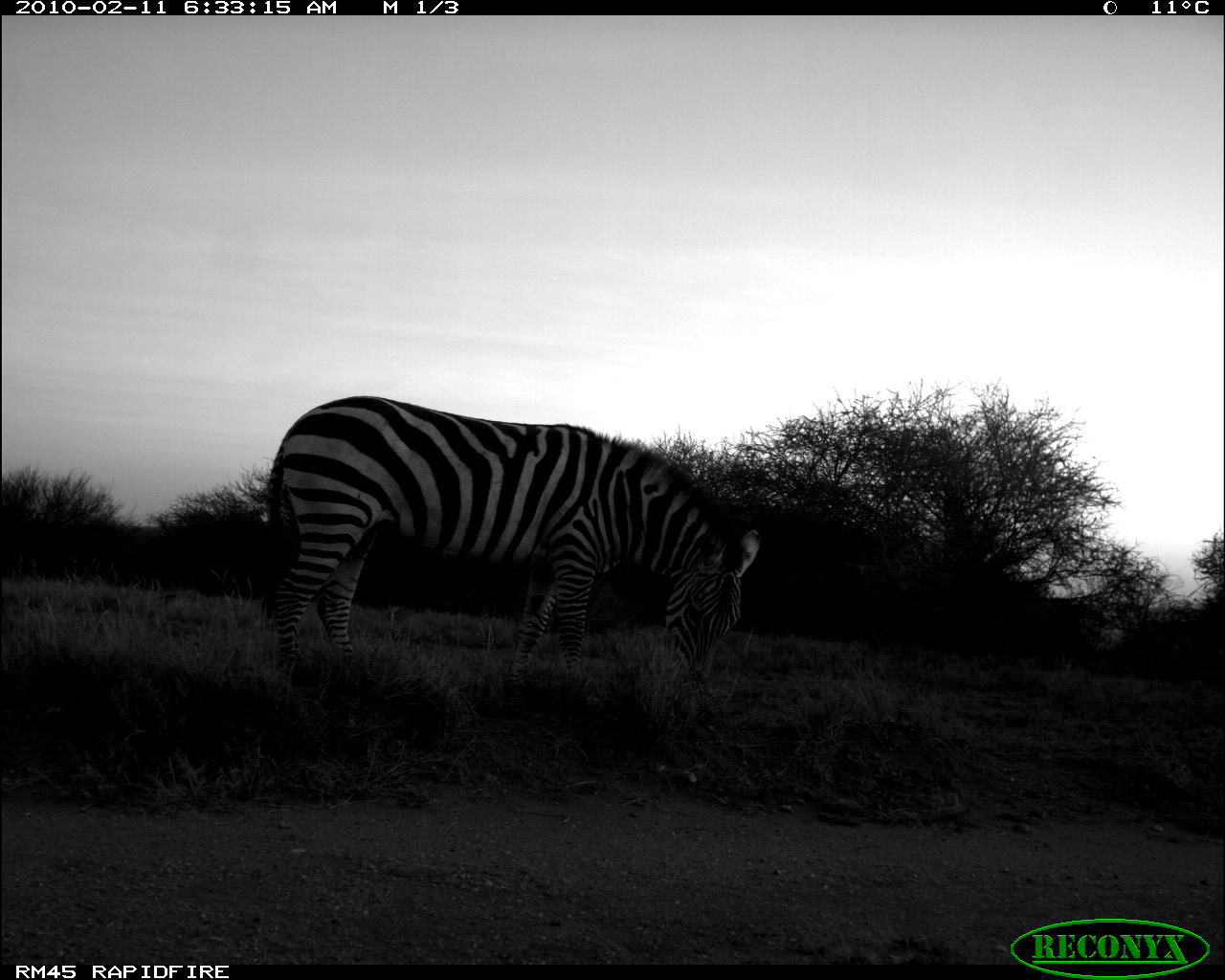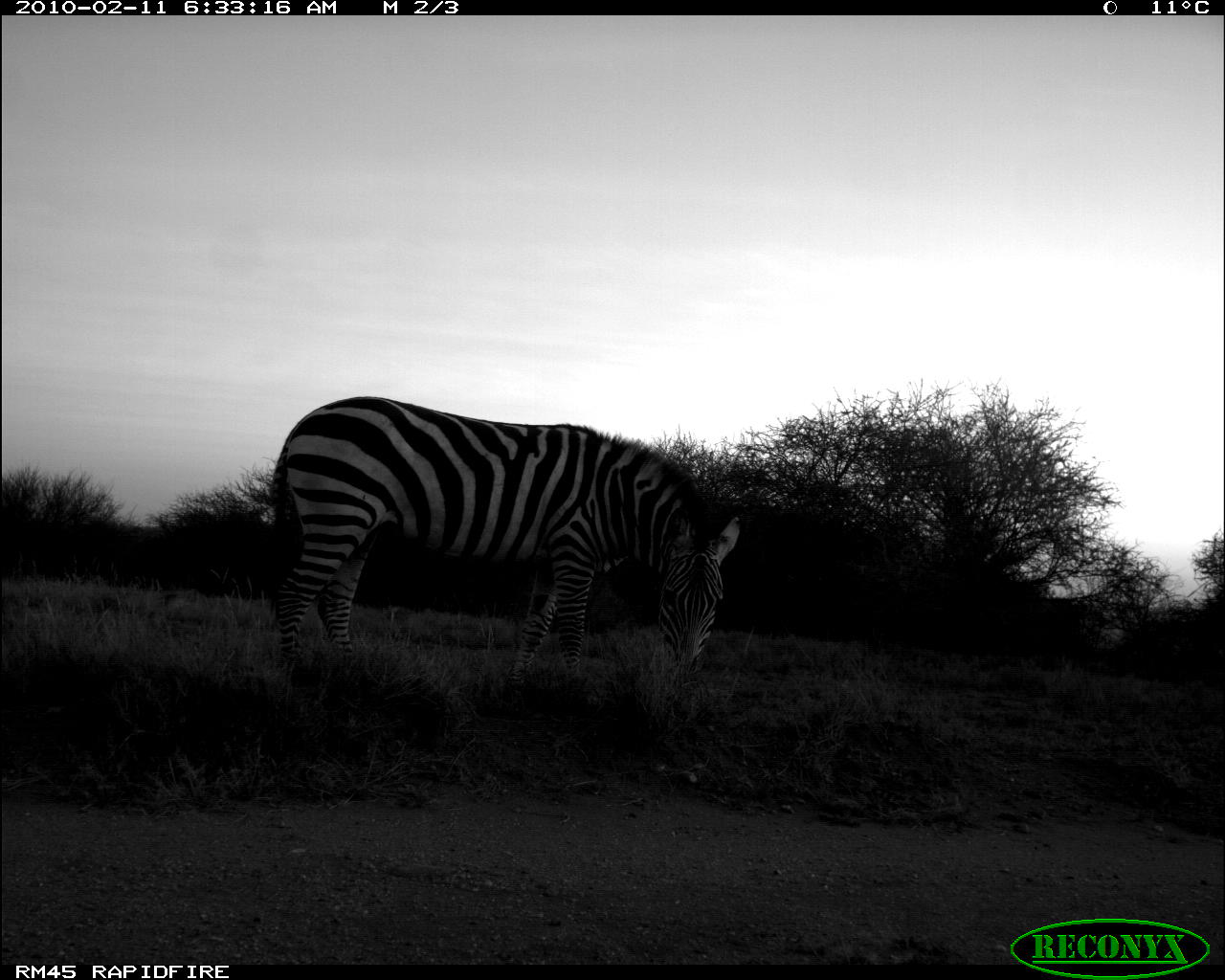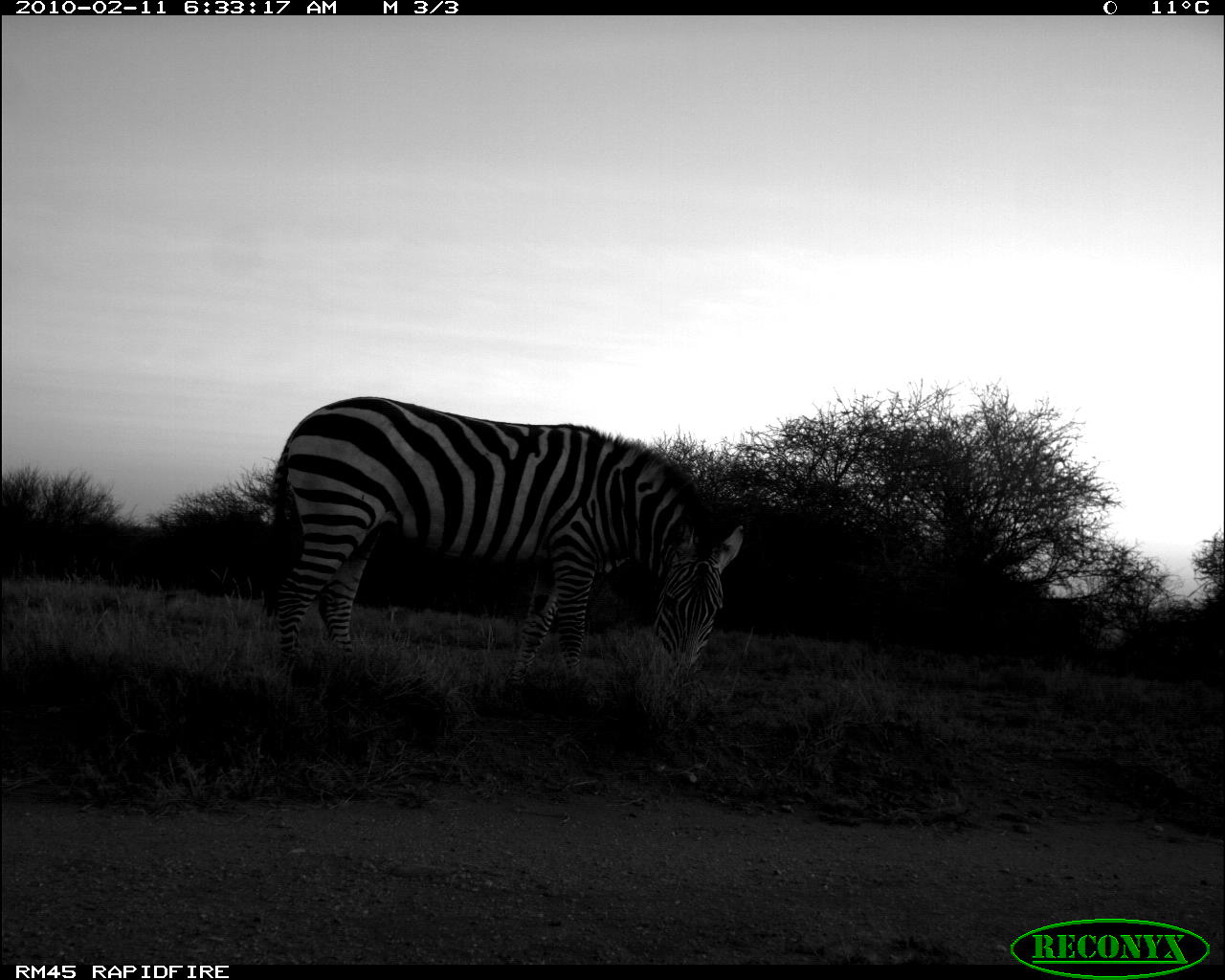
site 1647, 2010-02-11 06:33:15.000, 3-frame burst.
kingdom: Animalia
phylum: Chordata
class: Mammalia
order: Perissodactyla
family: Equidae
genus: Equus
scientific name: Equus quagga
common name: plains zebra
Equus quagga (plains zebra), count 1.